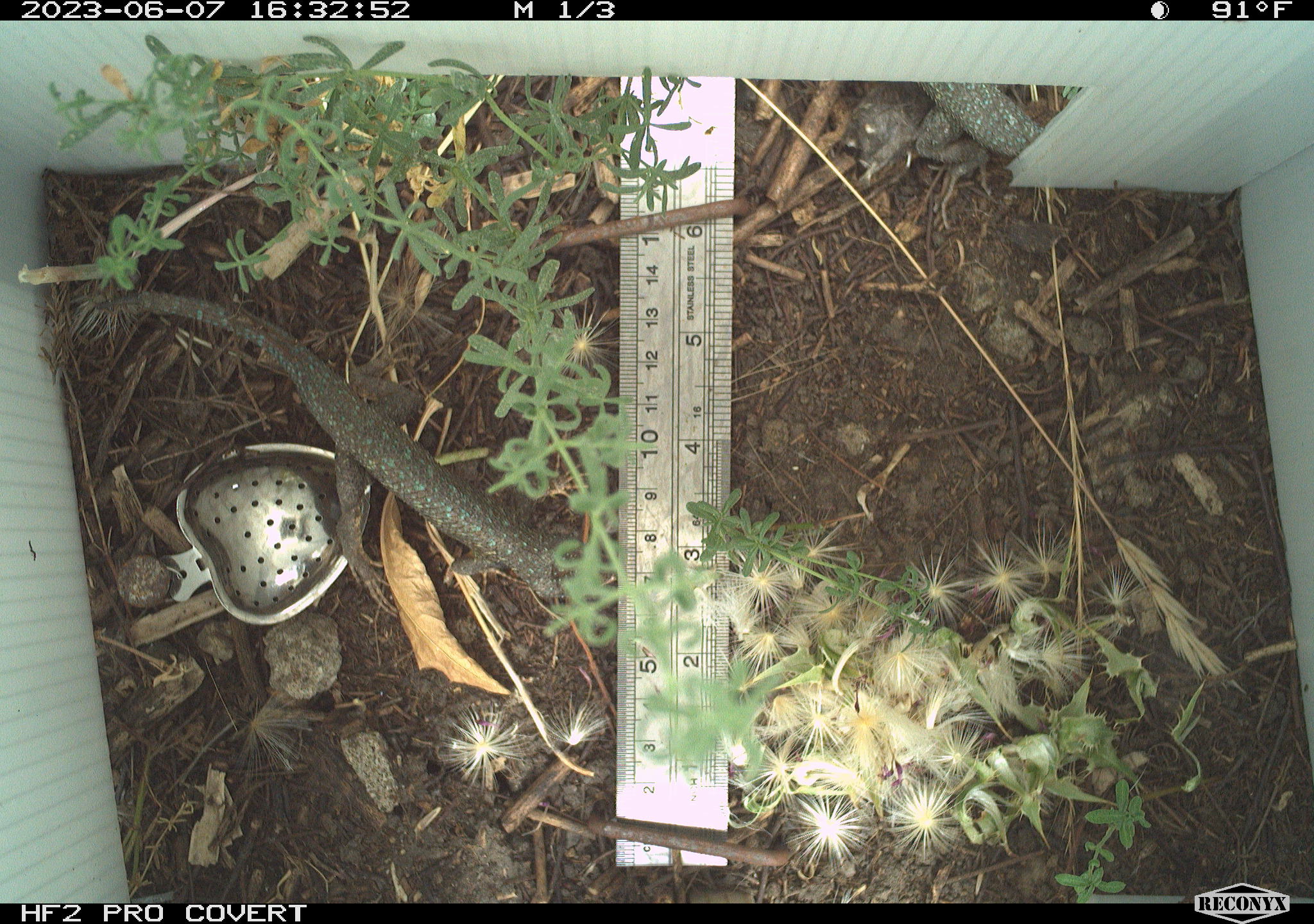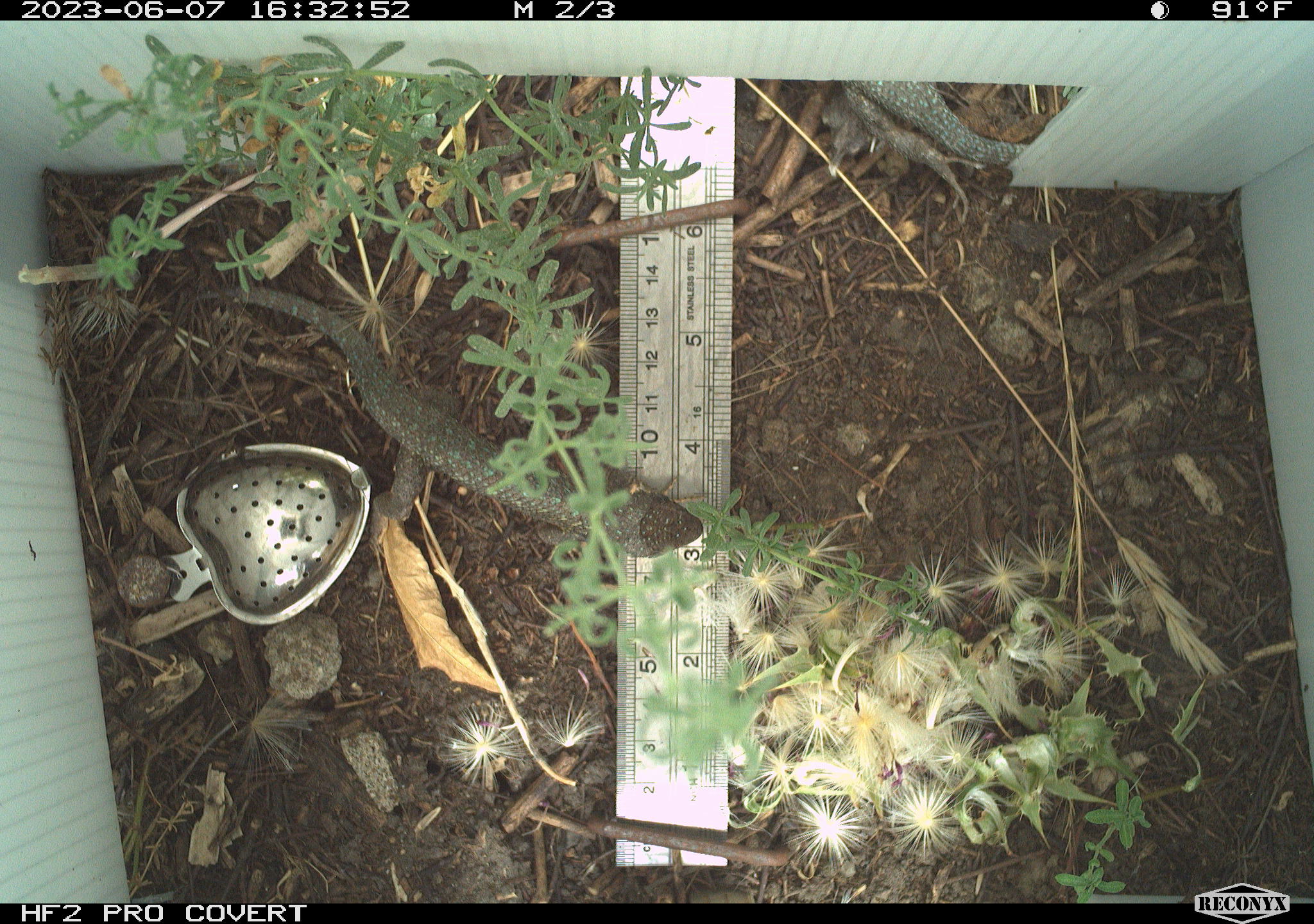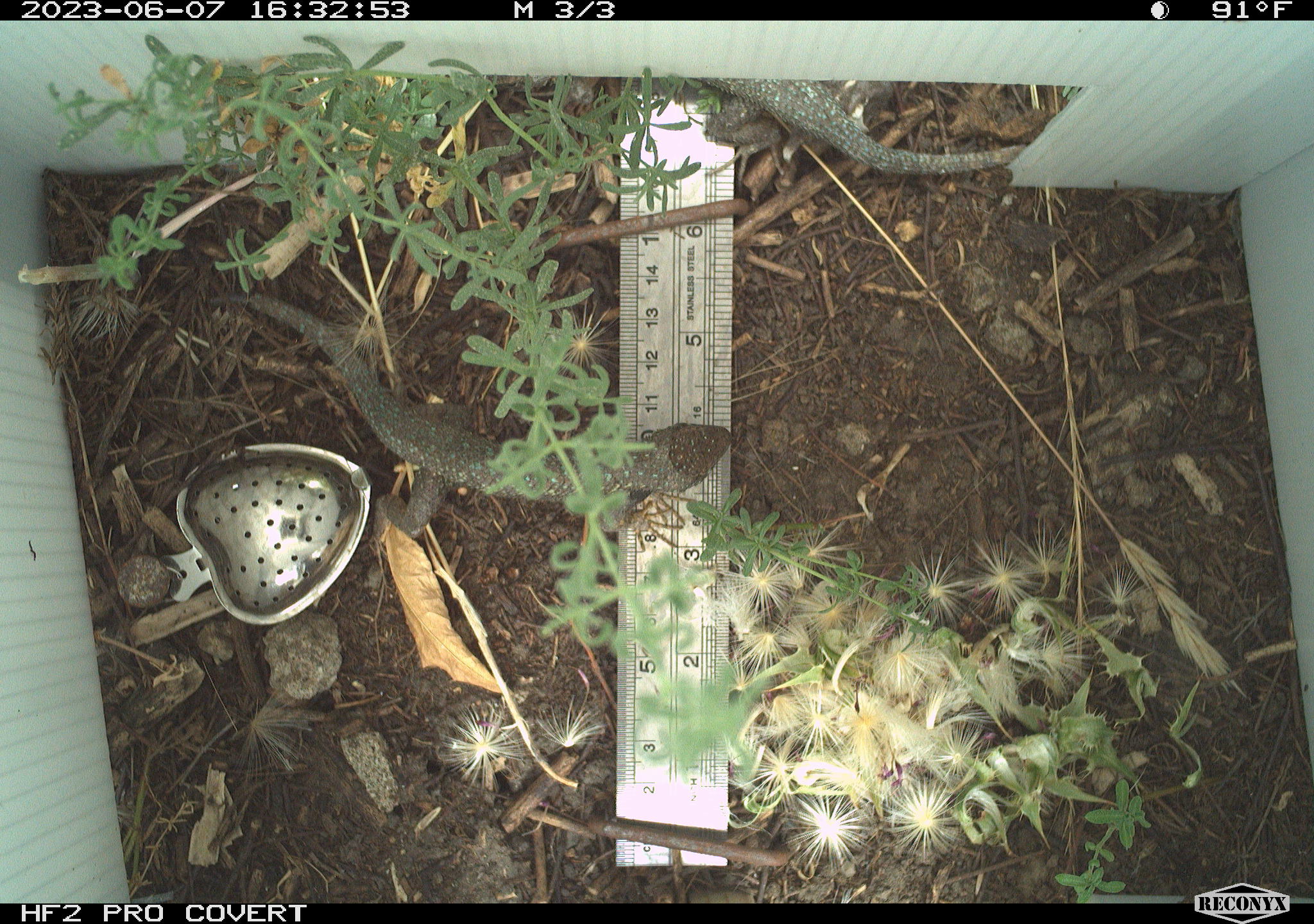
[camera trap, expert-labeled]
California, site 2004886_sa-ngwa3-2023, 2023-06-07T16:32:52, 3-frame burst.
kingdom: Animalia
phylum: Chordata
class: Reptilia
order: Squamata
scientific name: Squamata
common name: lizards and snakes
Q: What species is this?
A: Lizards and snakes (Squamata).